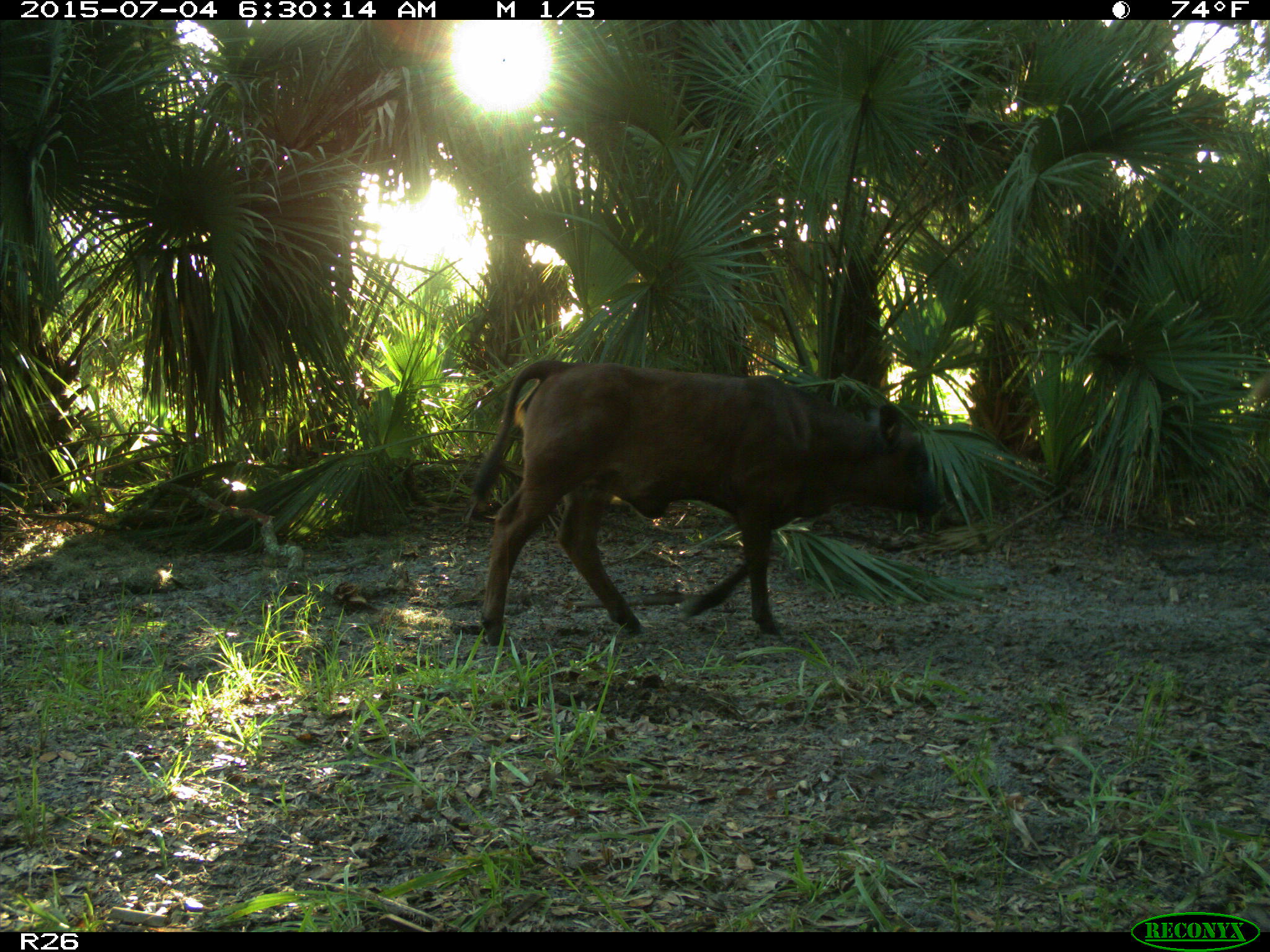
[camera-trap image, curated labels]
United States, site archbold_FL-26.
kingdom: Animalia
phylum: Chordata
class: Mammalia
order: Artiodactyla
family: Bovidae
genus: Bos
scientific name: Bos taurus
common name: domestic cow